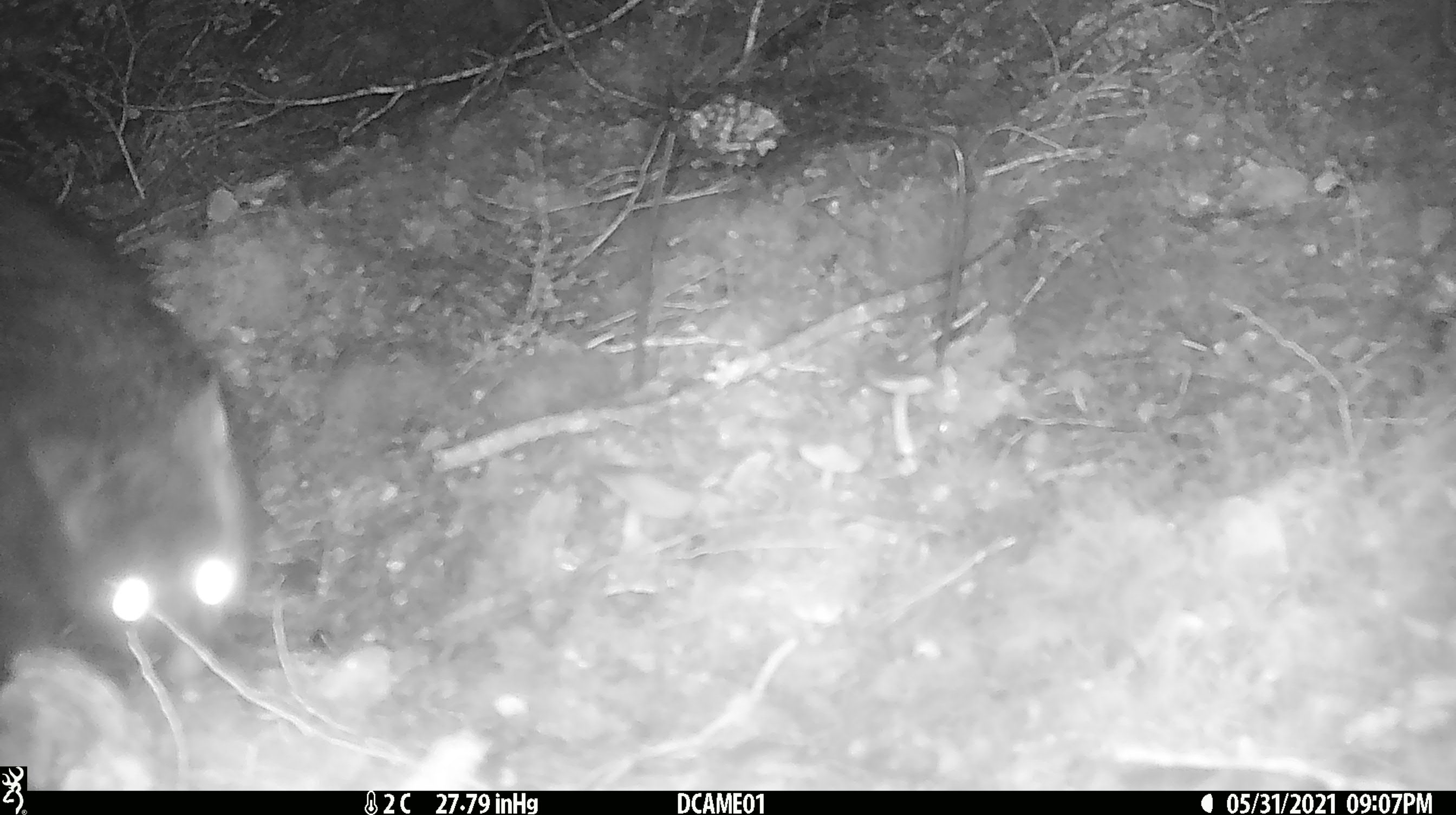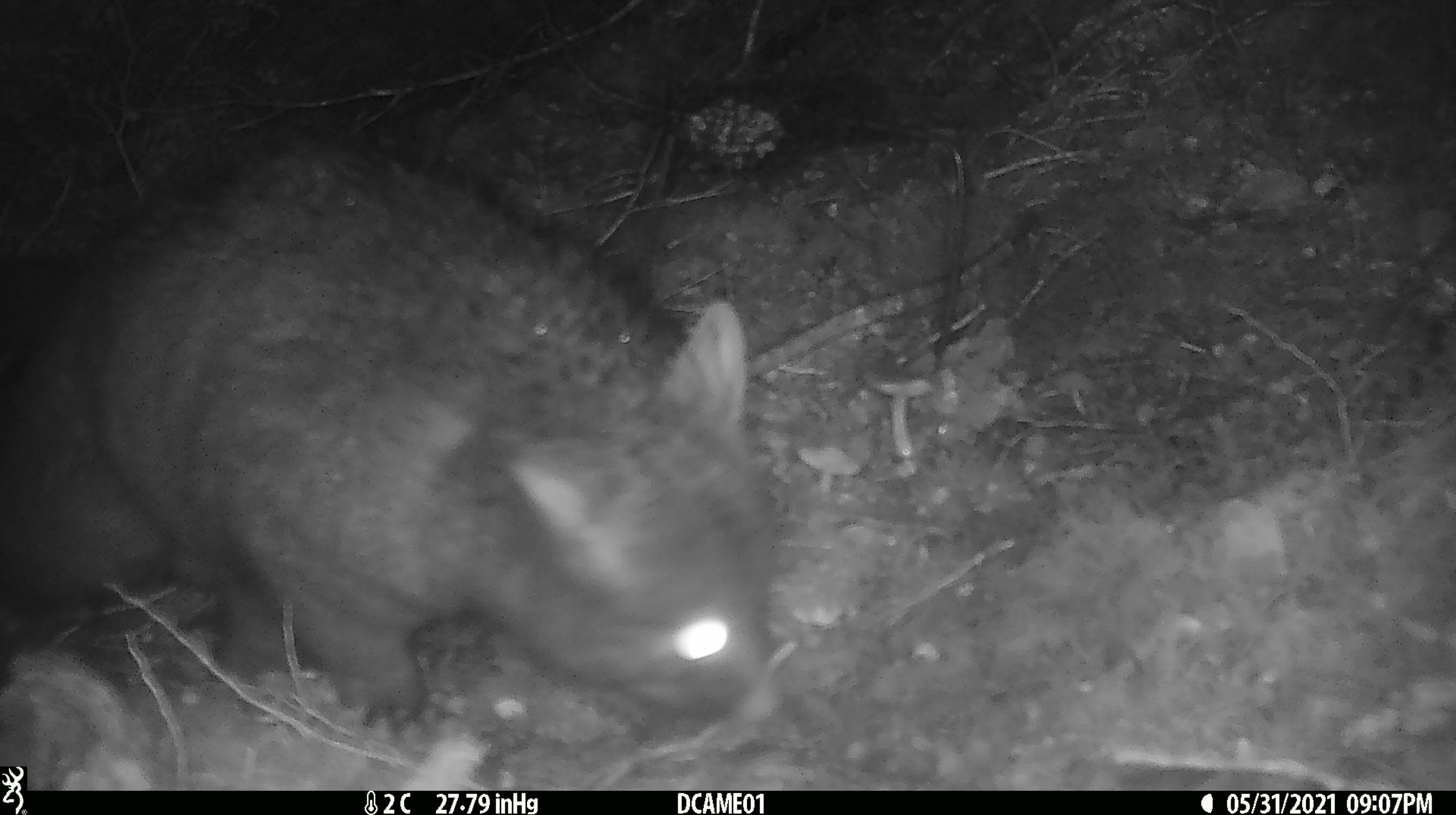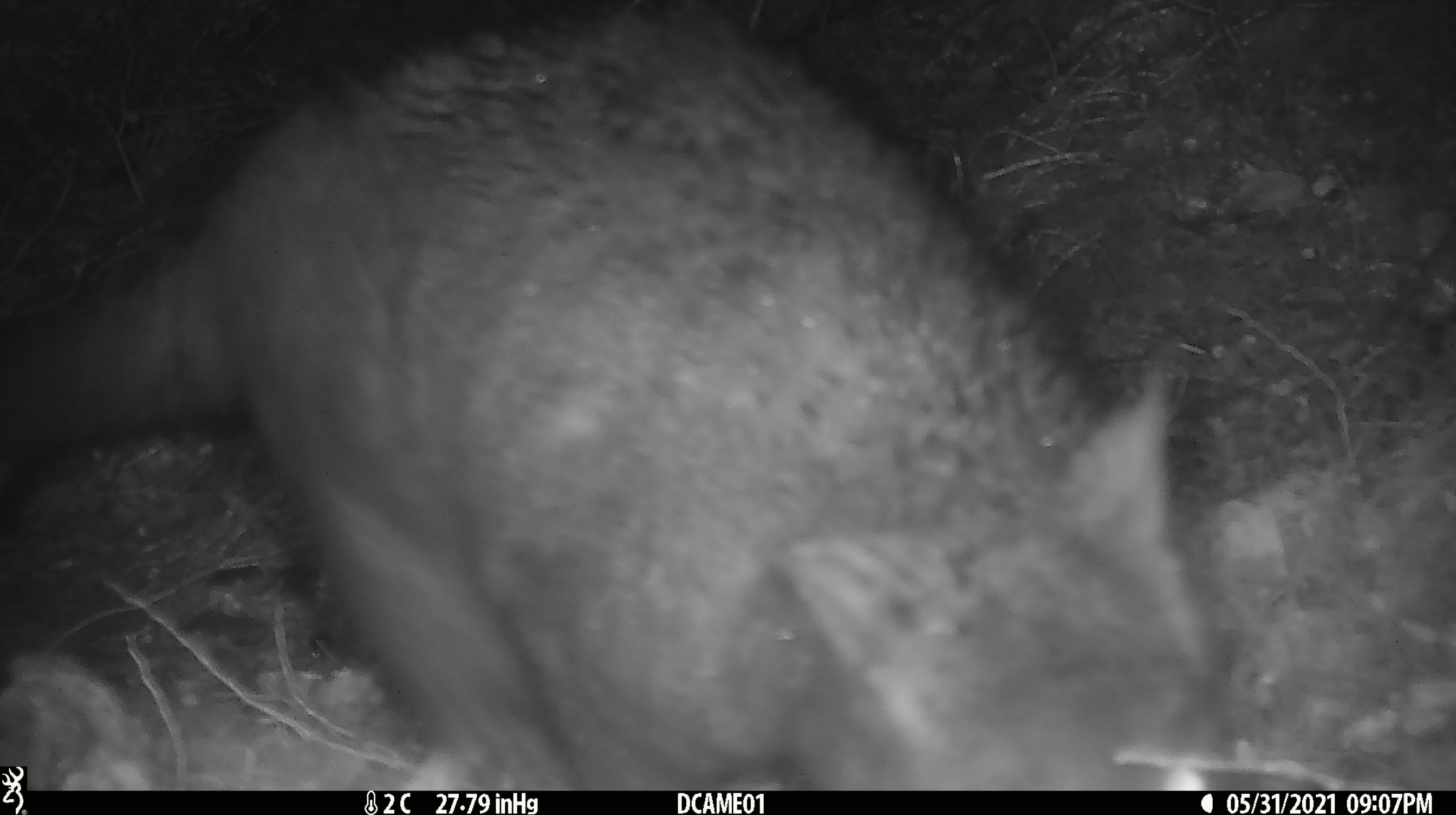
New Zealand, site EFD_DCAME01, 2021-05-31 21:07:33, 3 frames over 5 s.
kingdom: Animalia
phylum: Chordata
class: Mammalia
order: Diprotodontia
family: Phalangeridae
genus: Trichosurus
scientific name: Trichosurus vulpecula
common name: common brushtail possum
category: possum